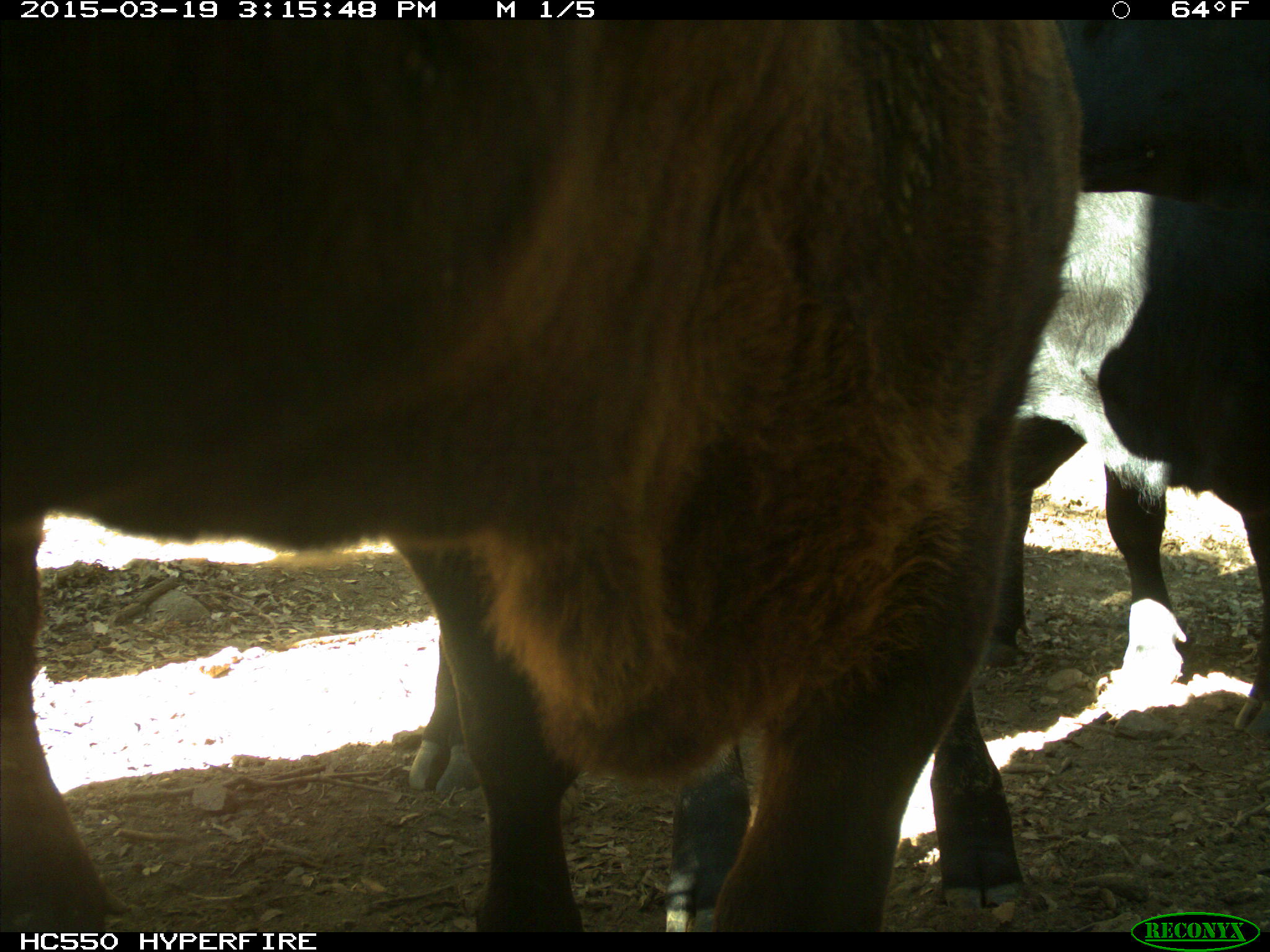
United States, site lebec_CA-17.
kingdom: Animalia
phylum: Chordata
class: Mammalia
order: Artiodactyla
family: Bovidae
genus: Bos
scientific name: Bos taurus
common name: domestic cow